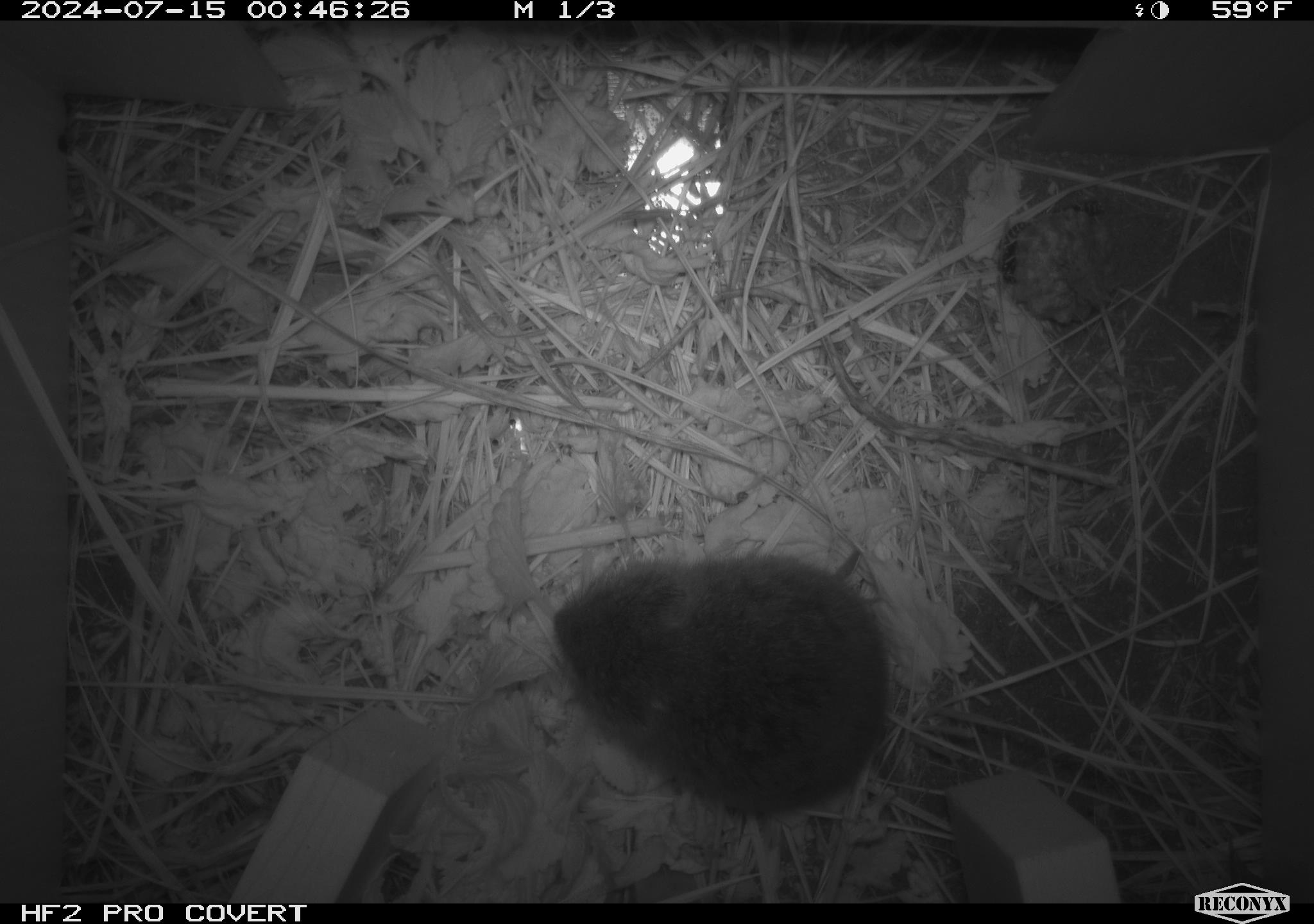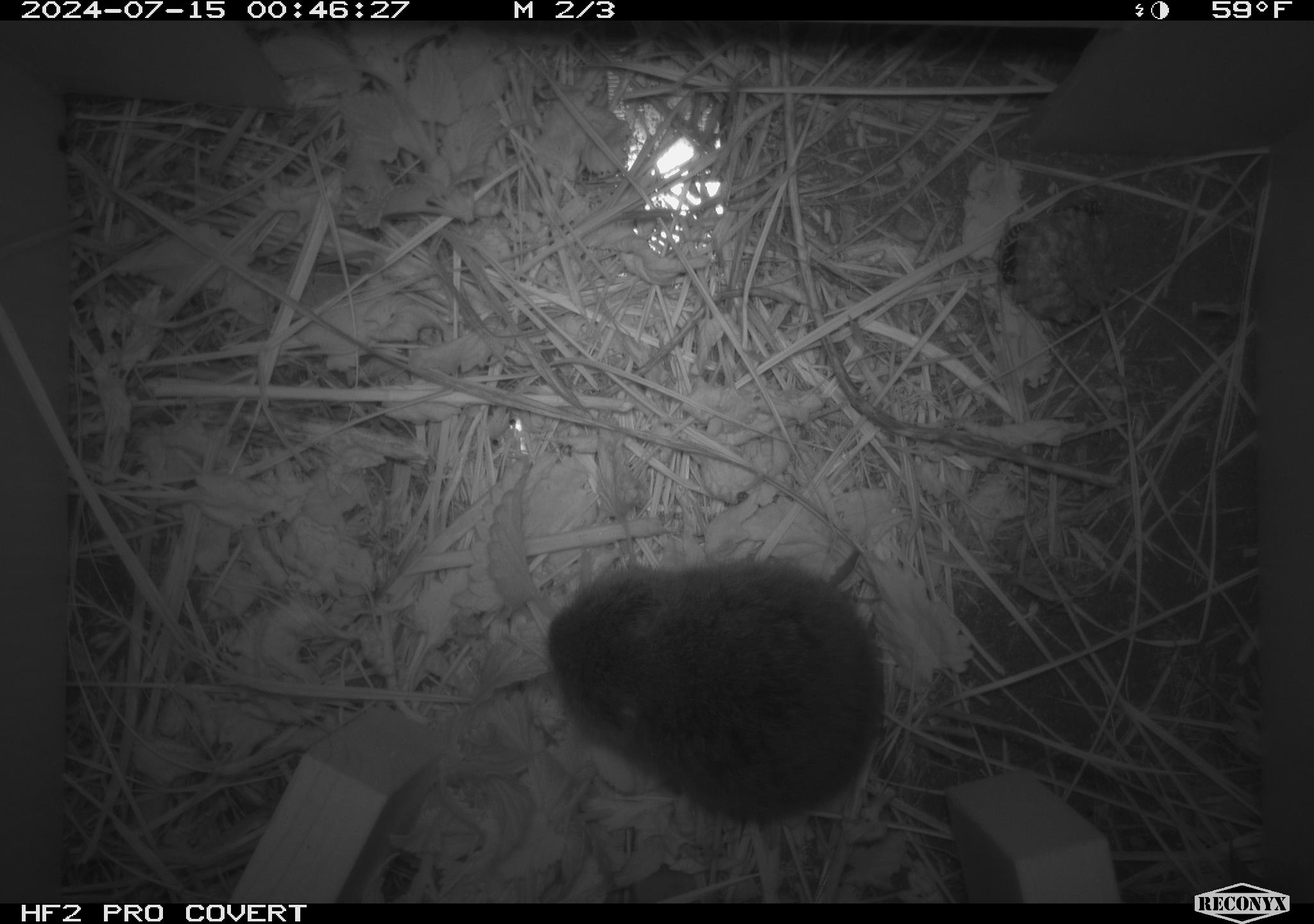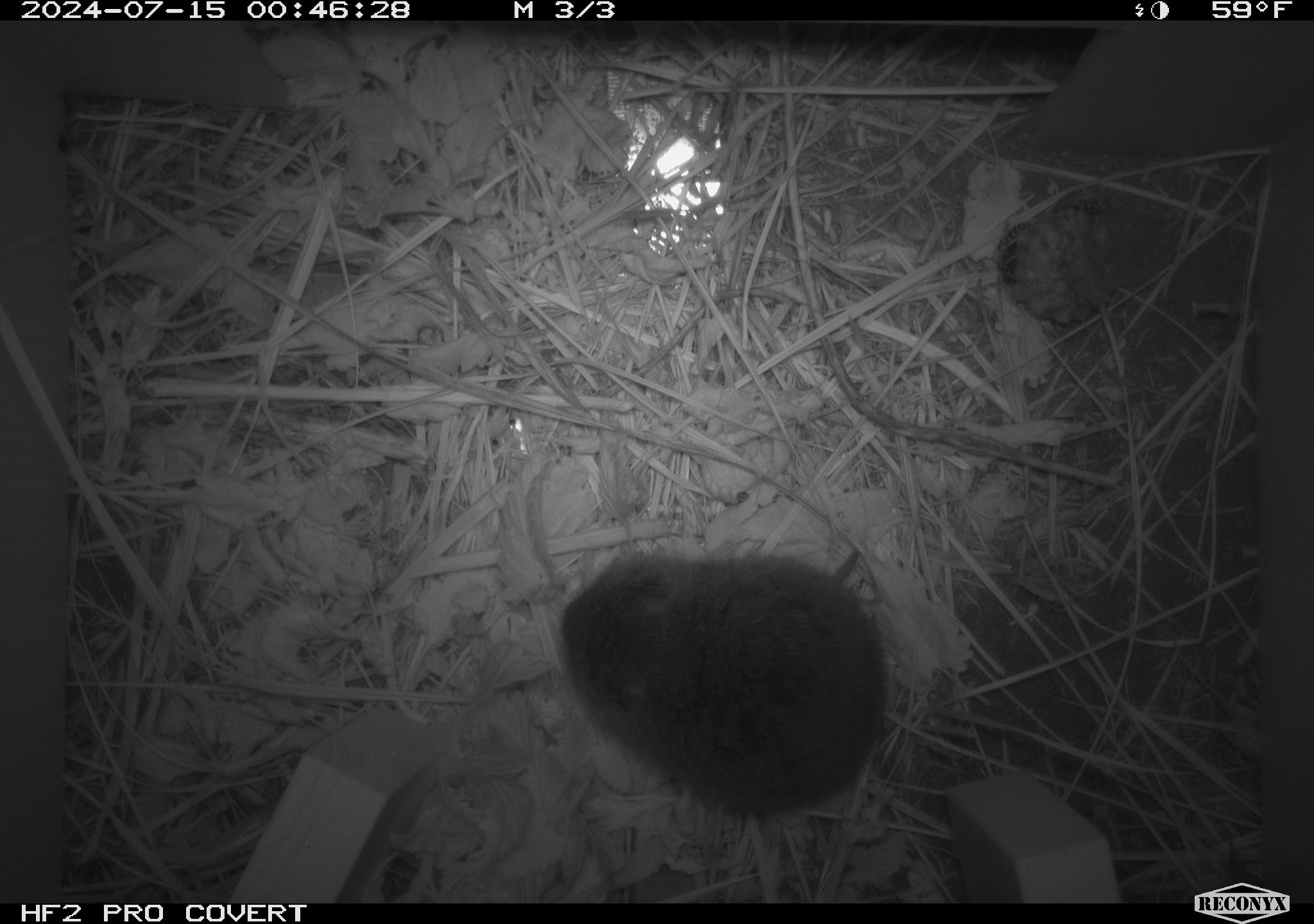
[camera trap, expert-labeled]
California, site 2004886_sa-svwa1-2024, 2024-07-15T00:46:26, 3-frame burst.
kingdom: Animalia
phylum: Arthropoda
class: Insecta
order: Hymenoptera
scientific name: Hymenoptera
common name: ants, bees, wasps, and sawflies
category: hymenoptera order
Hymenoptera order (ants, bees, wasps, and sawflies) (Hymenoptera).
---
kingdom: Animalia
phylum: Chordata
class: Mammalia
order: Rodentia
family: Cricetidae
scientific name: Arvicolinae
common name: voles, lemmings, and muskrats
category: arvicolinae subfamily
Arvicolinae subfamily (voles, lemmings, and muskrats) (Arvicolinae).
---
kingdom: Animalia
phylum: Arthropoda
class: Malacostraca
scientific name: Malacostraca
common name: amphipods, crabs, isopods, krill, lobsters and shrimps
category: malacostracan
Malacostracan (amphipods, crabs, isopods, krill, lobsters and shrimps) (Malacostraca).